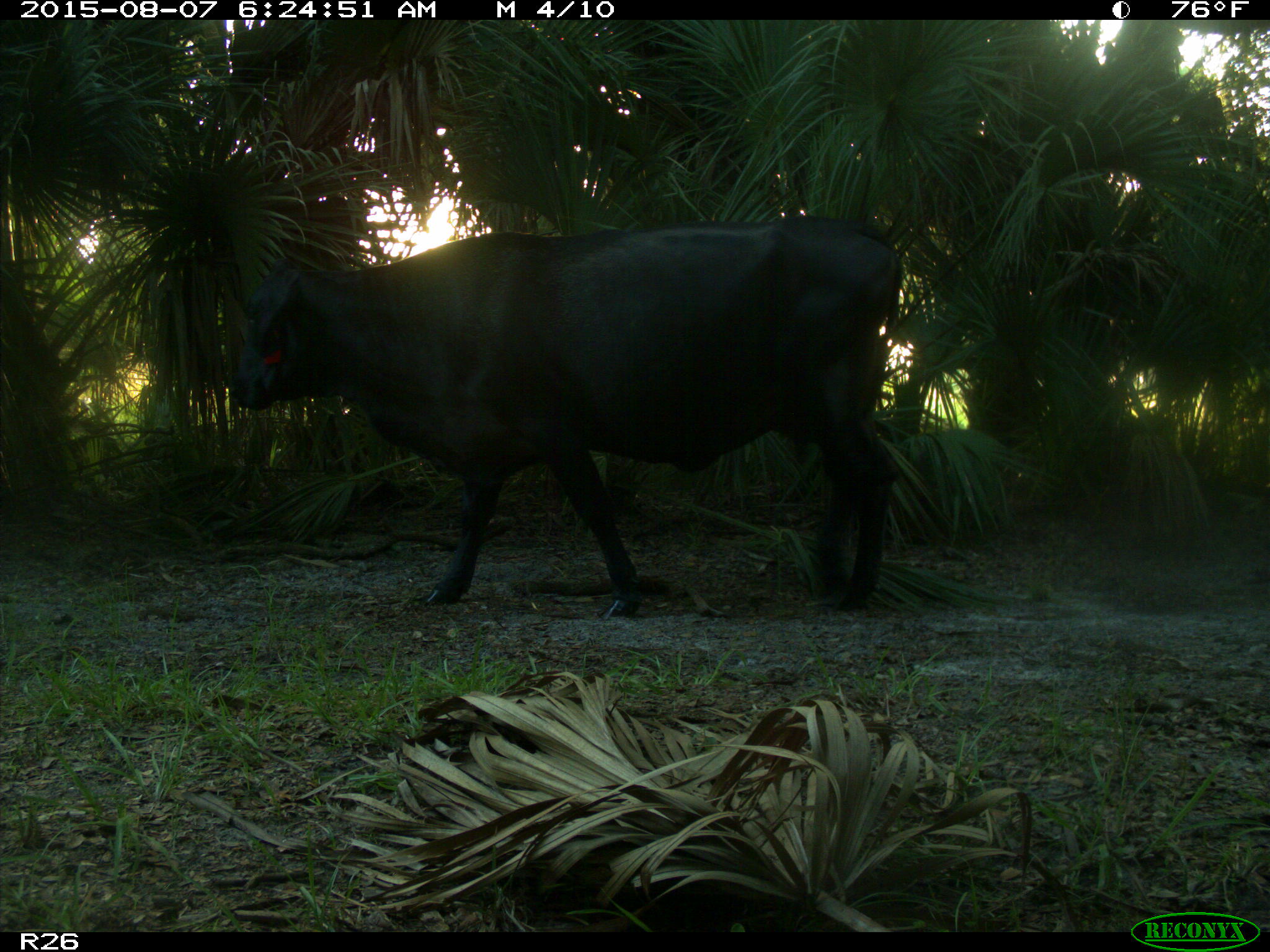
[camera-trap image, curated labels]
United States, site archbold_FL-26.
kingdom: Animalia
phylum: Chordata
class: Mammalia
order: Artiodactyla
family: Bovidae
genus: Bos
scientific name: Bos taurus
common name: domestic cow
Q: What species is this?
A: Bos taurus (domestic cow).